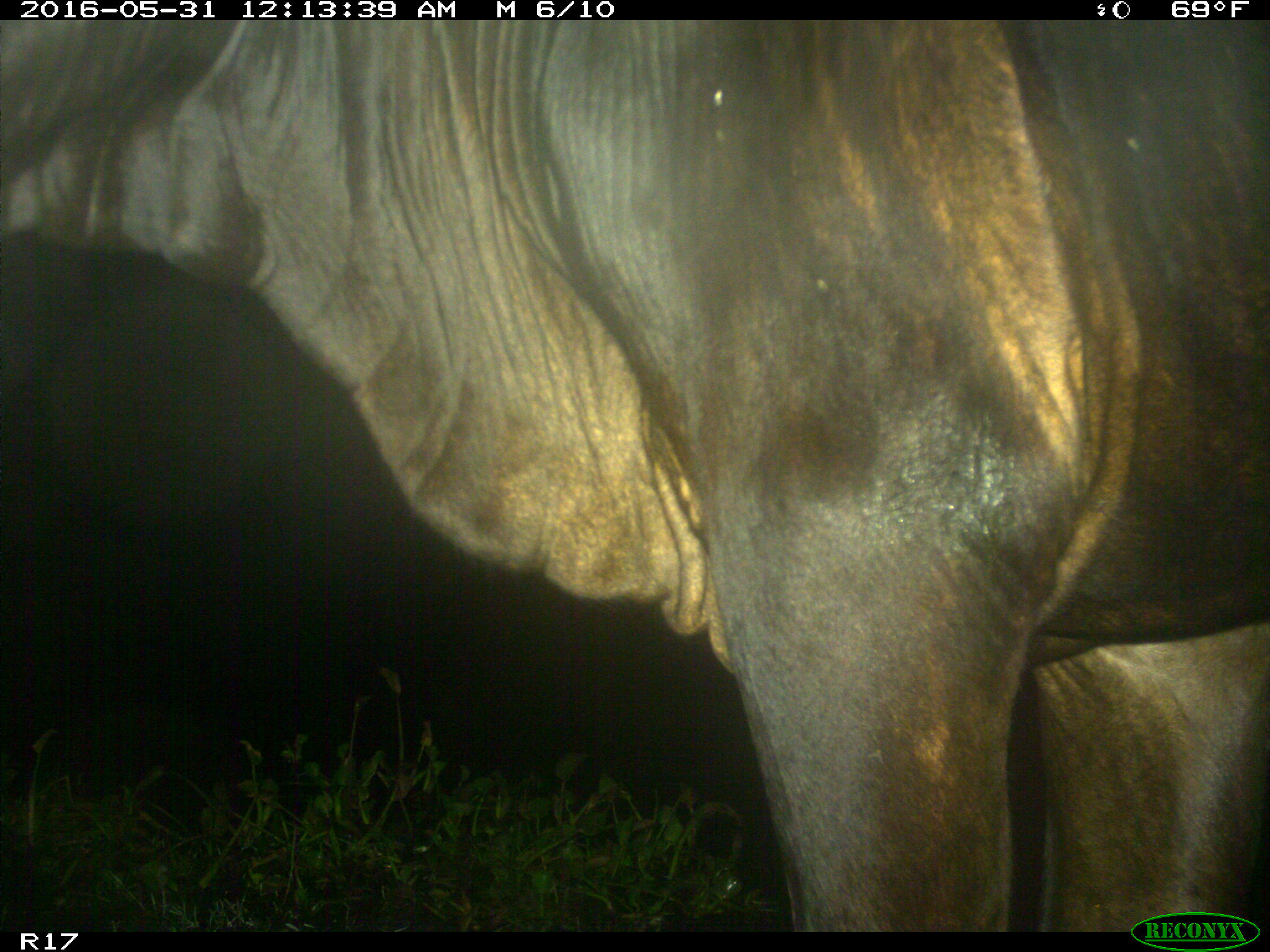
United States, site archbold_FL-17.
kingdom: Animalia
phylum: Chordata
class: Mammalia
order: Artiodactyla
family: Bovidae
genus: Bos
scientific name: Bos taurus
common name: domestic cow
Bos taurus (domestic cow).